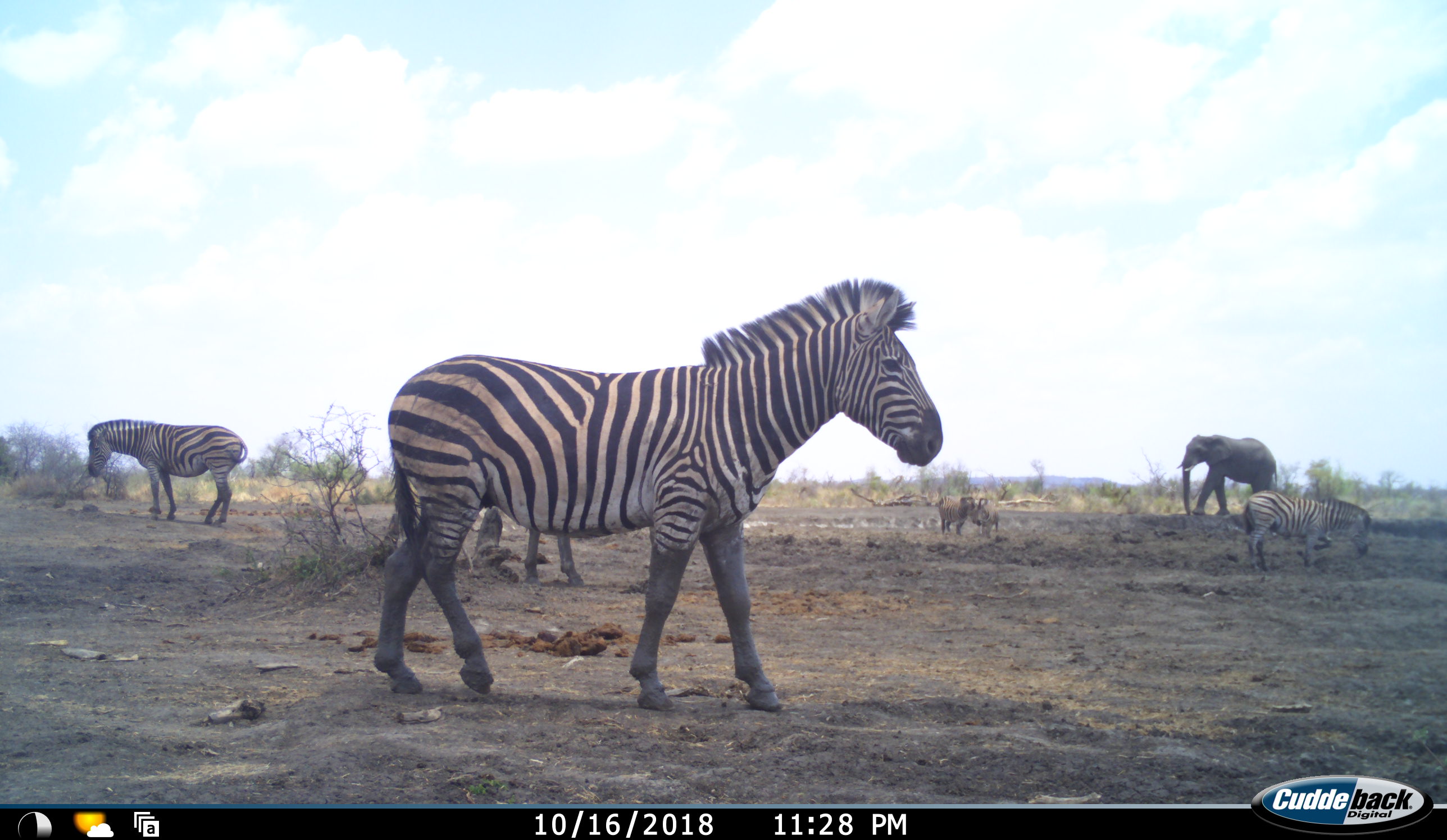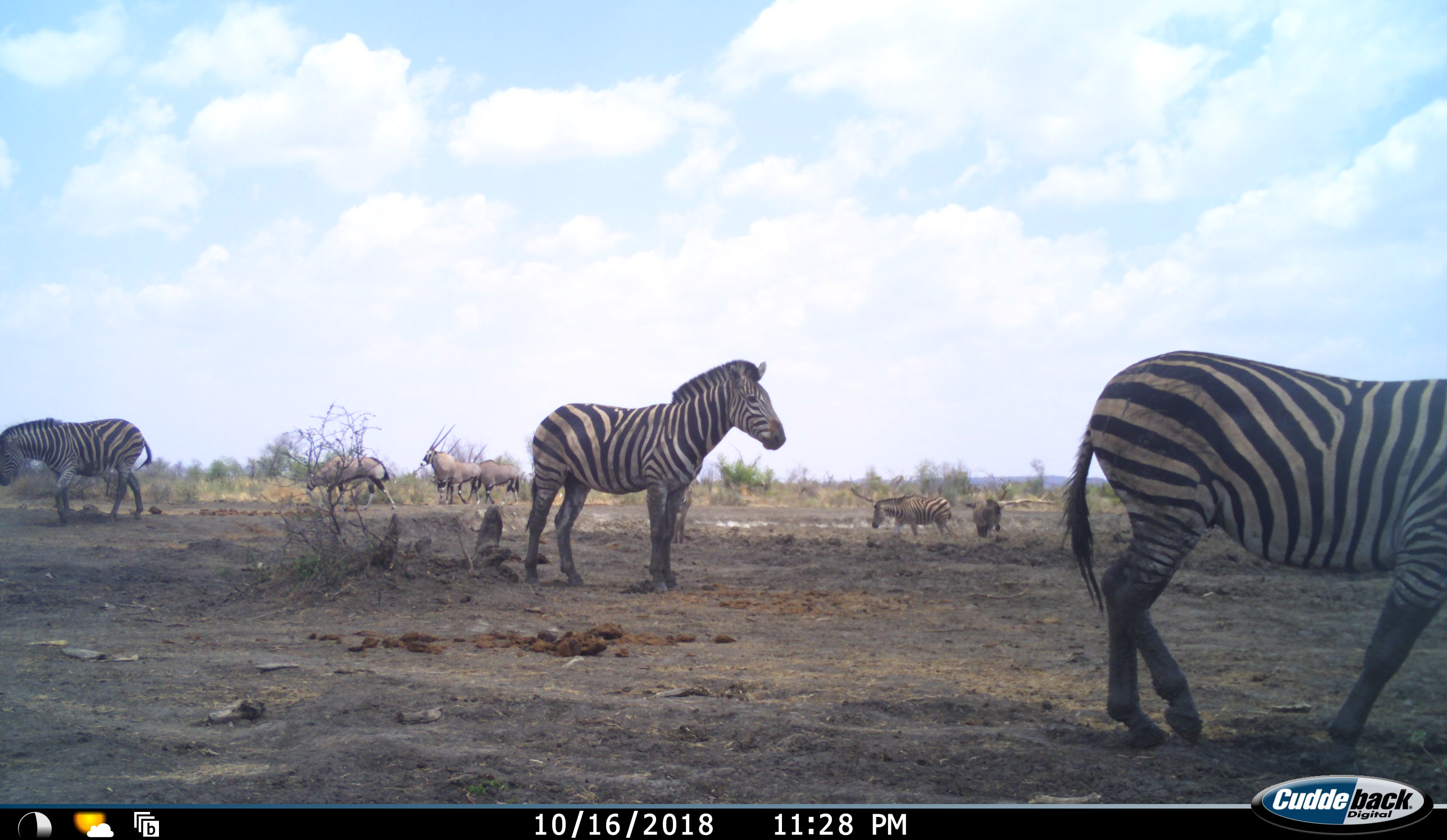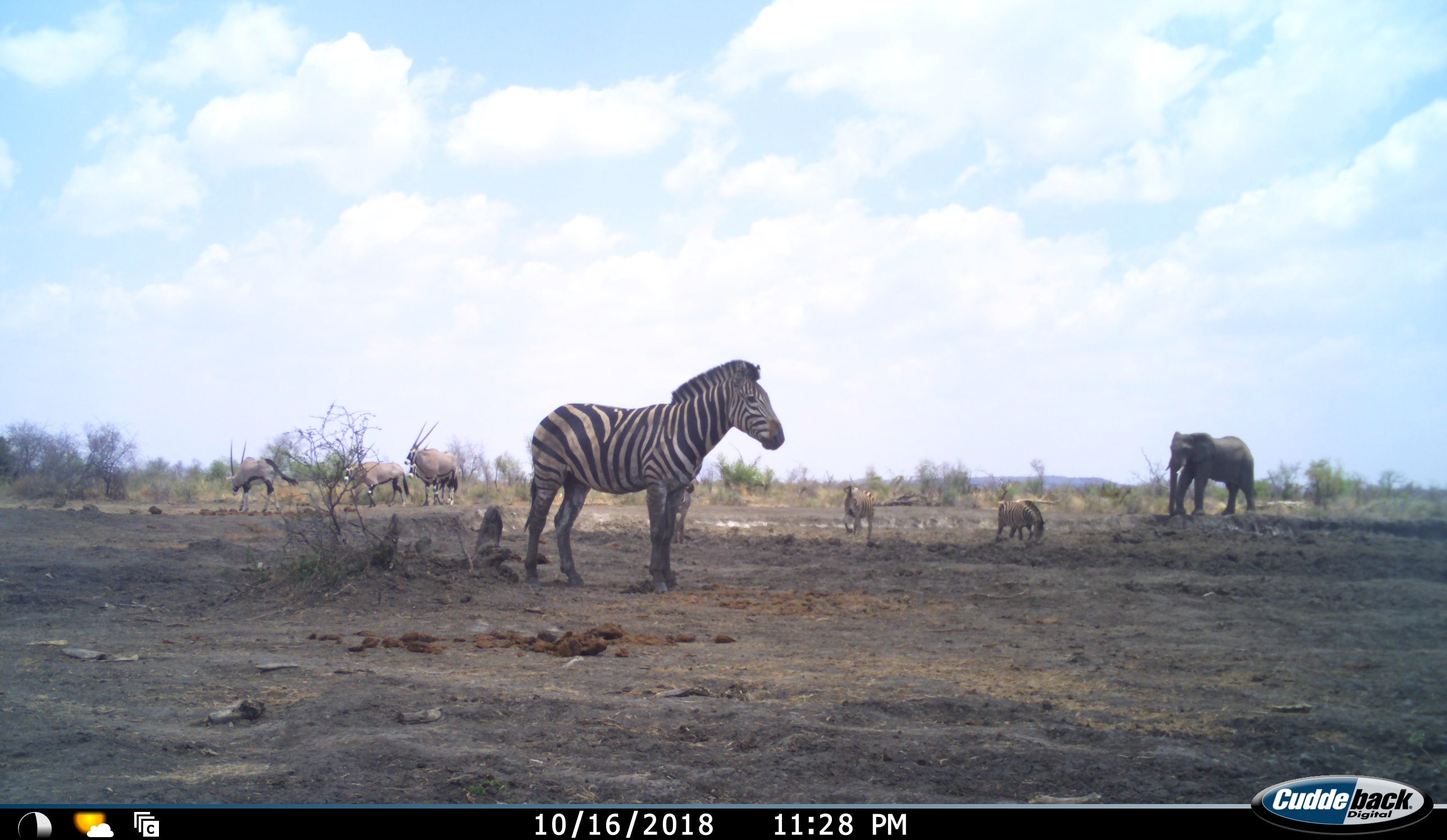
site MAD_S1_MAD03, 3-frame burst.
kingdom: Animalia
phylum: Chordata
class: Mammalia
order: Proboscidea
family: Elephantidae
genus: Loxodonta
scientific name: Loxodonta africana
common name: african bush elephant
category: elephant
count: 1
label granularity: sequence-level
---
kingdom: Animalia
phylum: Chordata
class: Mammalia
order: Artiodactyla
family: Bovidae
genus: Oryx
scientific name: Oryx gazella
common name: gemsbok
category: oryx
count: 4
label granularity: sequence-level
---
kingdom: Animalia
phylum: Chordata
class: Mammalia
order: Perissodactyla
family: Equidae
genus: Equus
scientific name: Equus quagga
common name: plains zebra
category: zebraplains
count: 6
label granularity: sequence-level